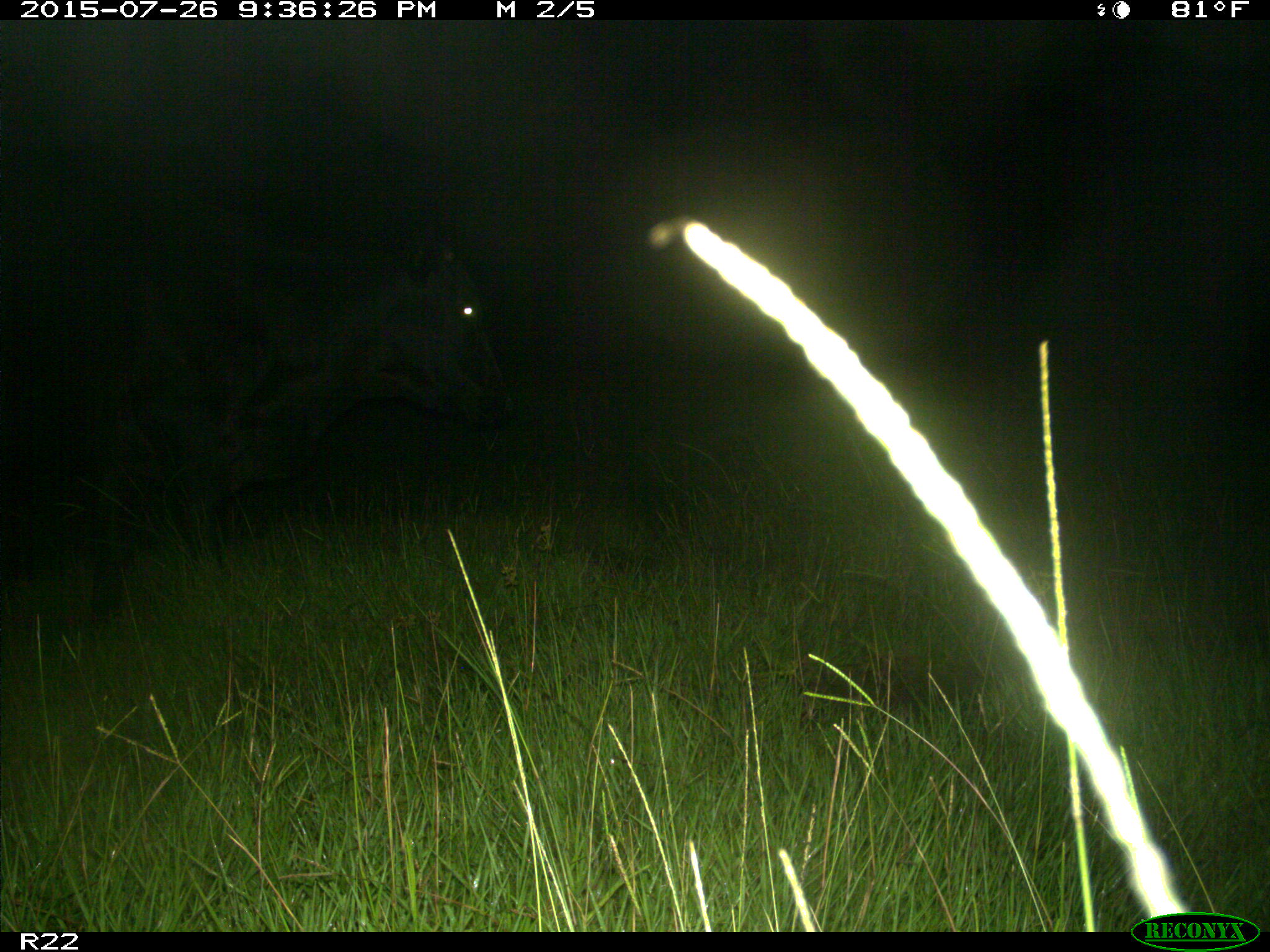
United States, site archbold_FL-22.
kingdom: Animalia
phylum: Chordata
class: Mammalia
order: Artiodactyla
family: Bovidae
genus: Bos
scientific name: Bos taurus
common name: domestic cow